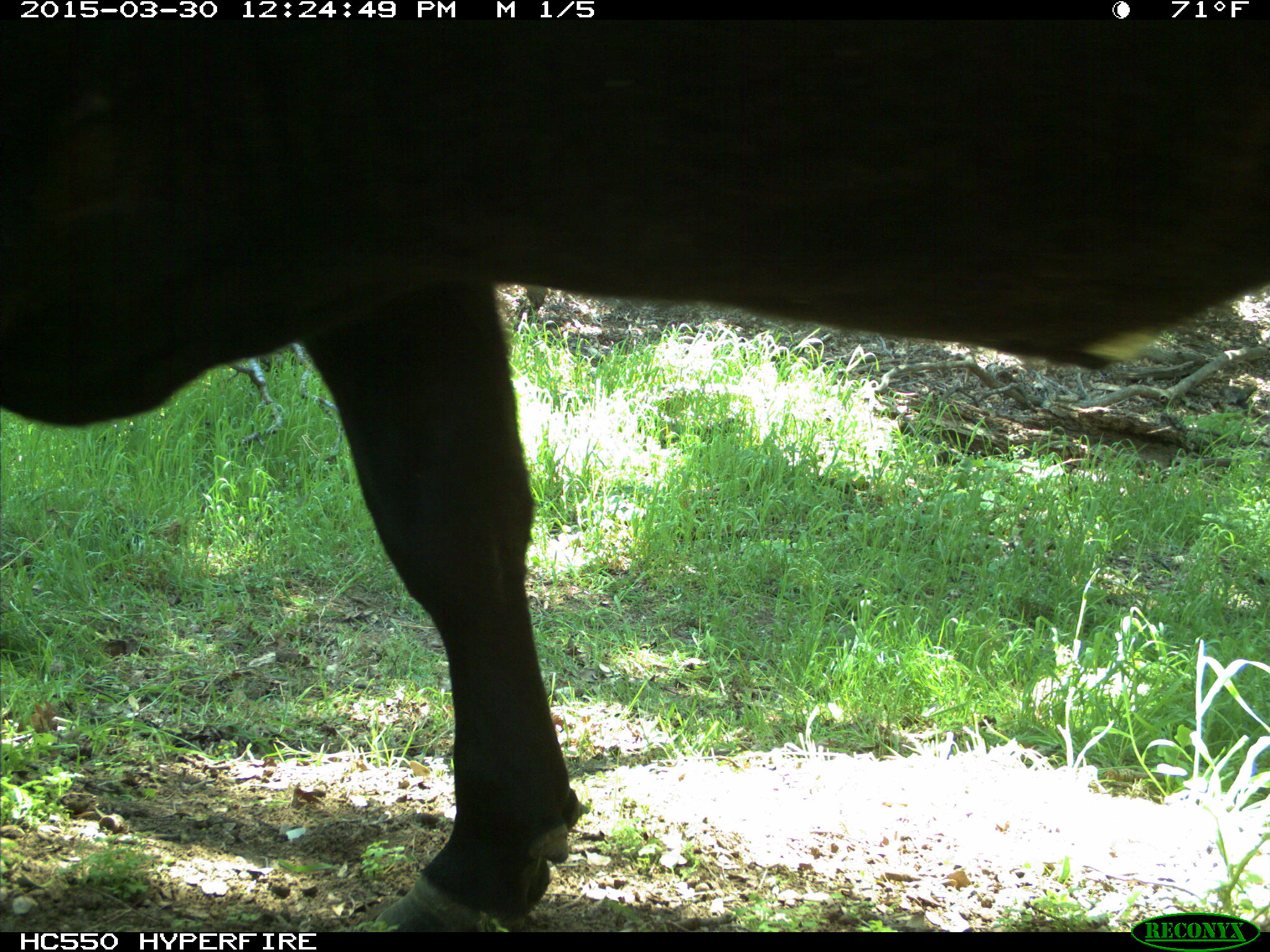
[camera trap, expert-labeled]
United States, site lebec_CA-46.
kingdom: Animalia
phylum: Chordata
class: Mammalia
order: Artiodactyla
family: Bovidae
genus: Bos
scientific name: Bos taurus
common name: domestic cow